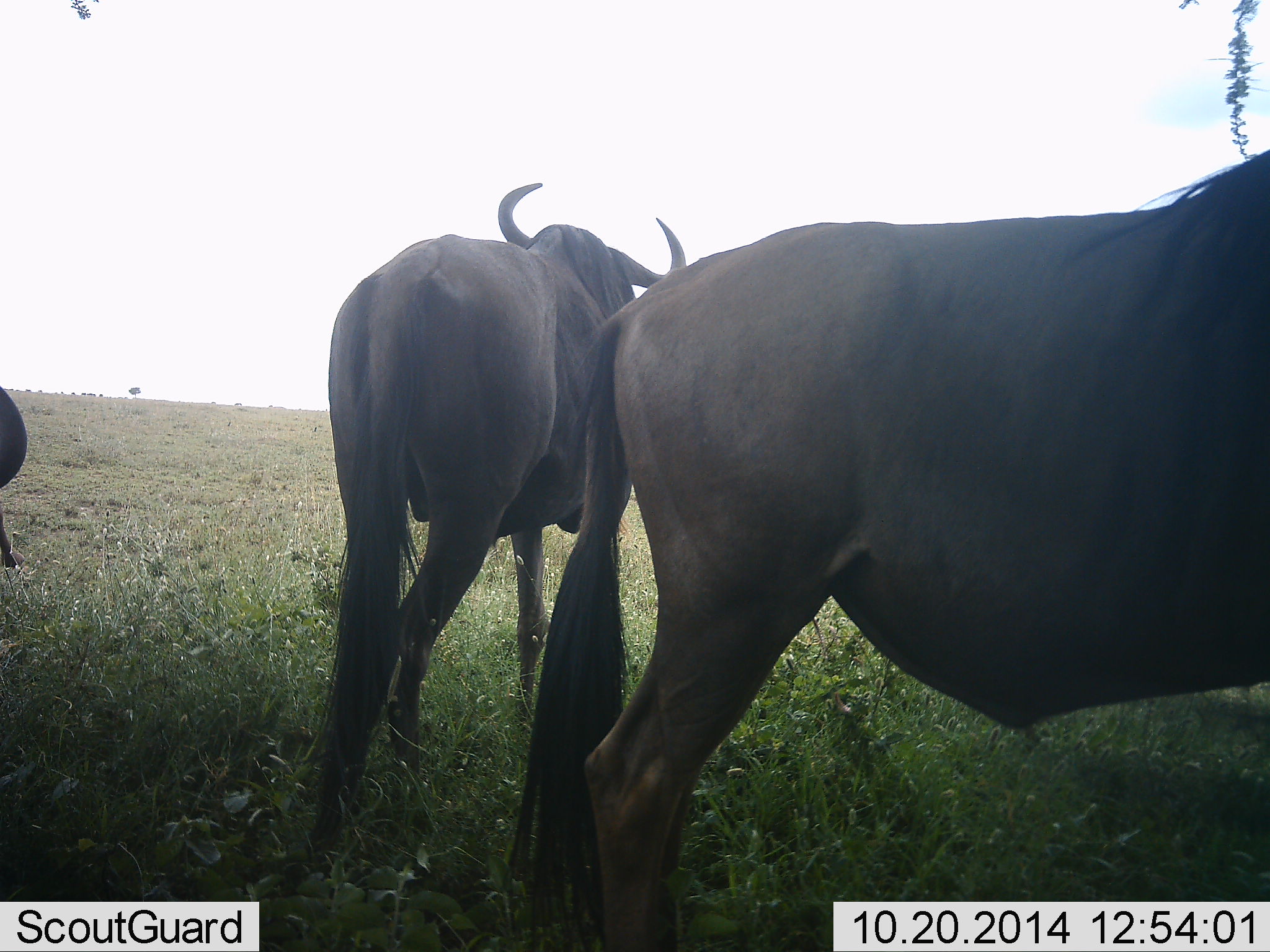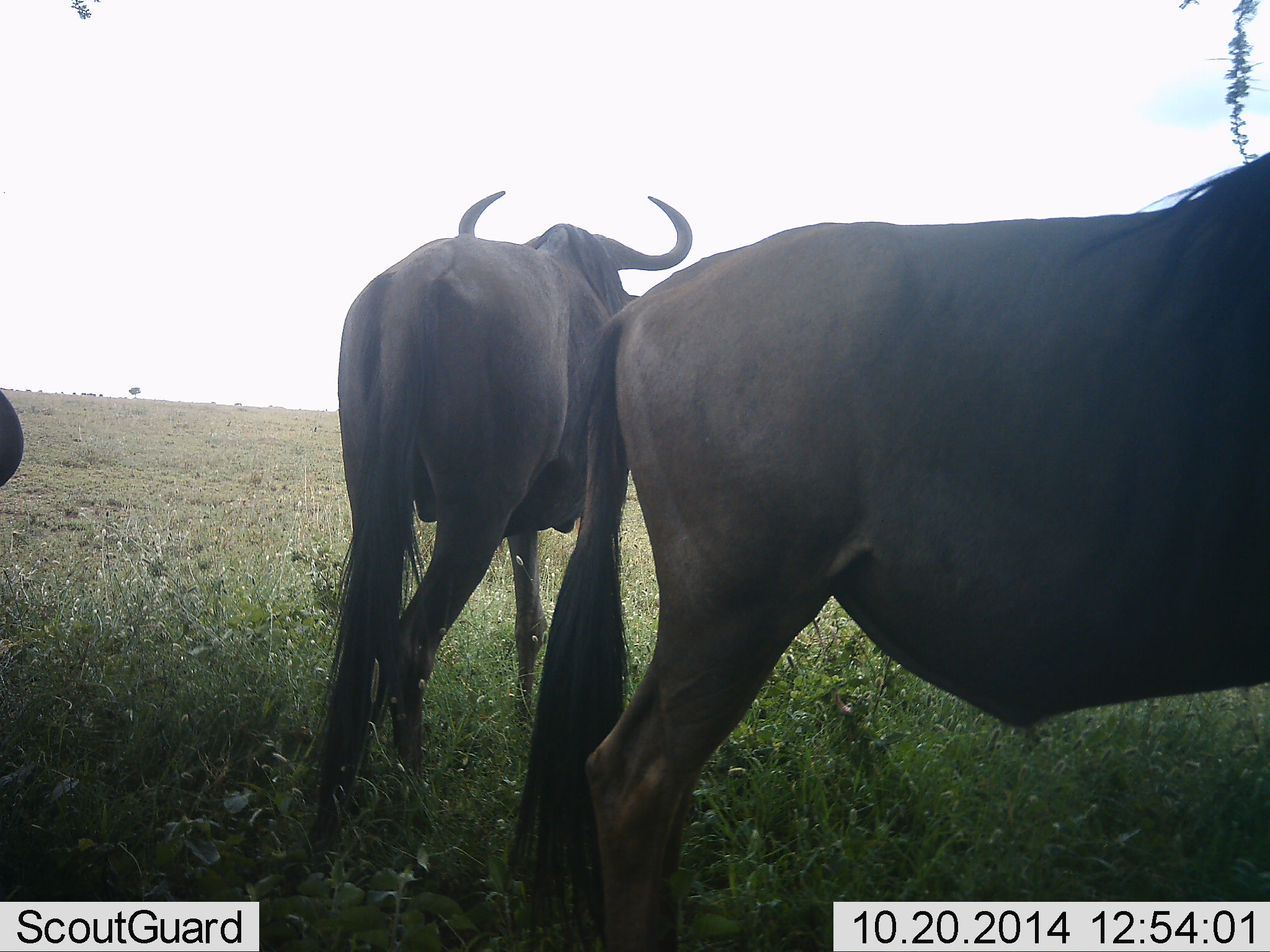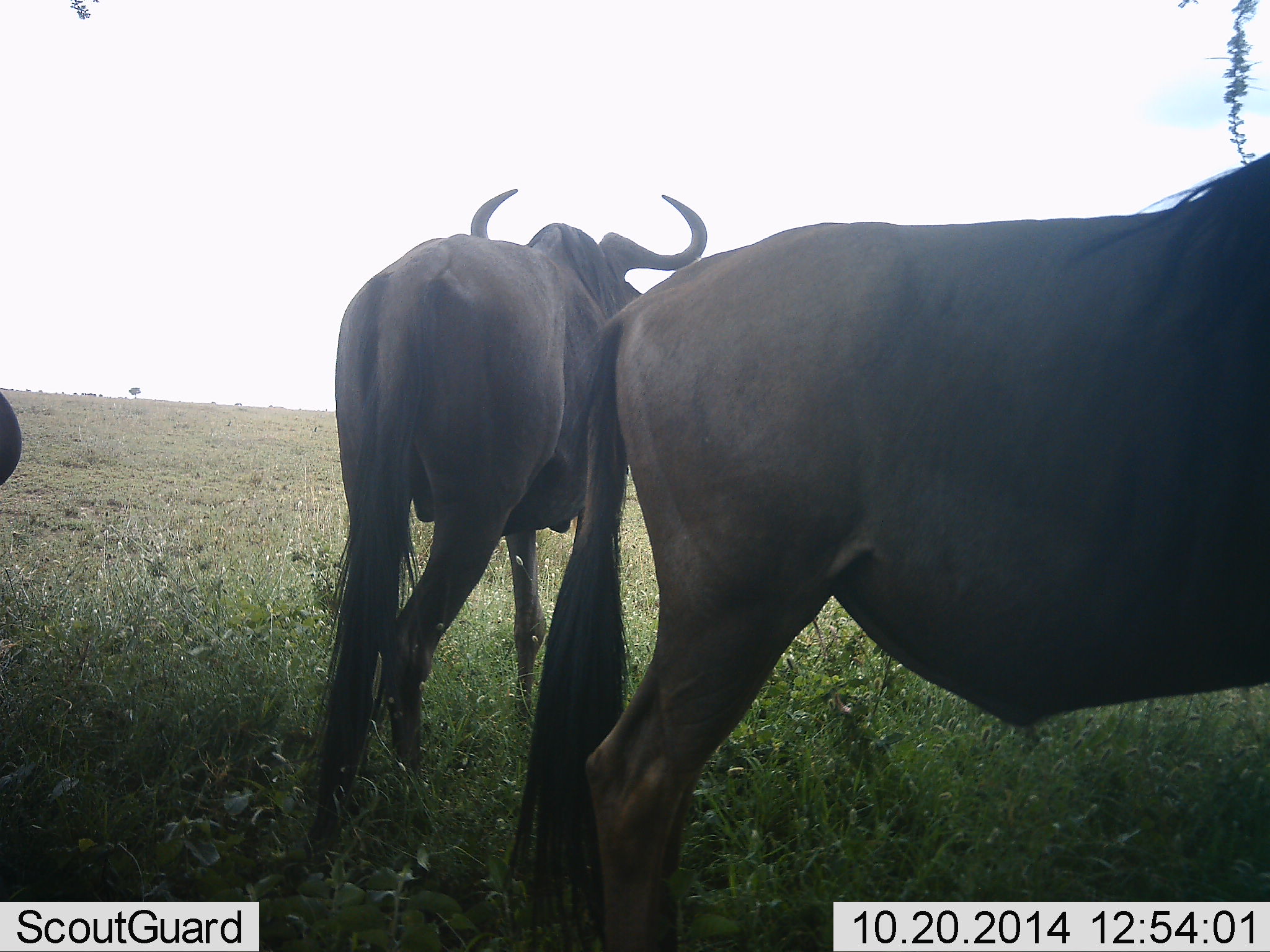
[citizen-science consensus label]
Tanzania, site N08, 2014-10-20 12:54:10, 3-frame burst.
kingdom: Animalia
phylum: Chordata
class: Mammalia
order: Artiodactyla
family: Bovidae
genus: Connochaetes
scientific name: Connochaetes taurinus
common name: blue wildebeest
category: wildebeest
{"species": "wildebeest (blue wildebeest) (Connochaetes taurinus)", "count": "3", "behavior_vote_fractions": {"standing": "100%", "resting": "0%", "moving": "0%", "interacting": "0%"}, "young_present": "0%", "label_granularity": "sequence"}